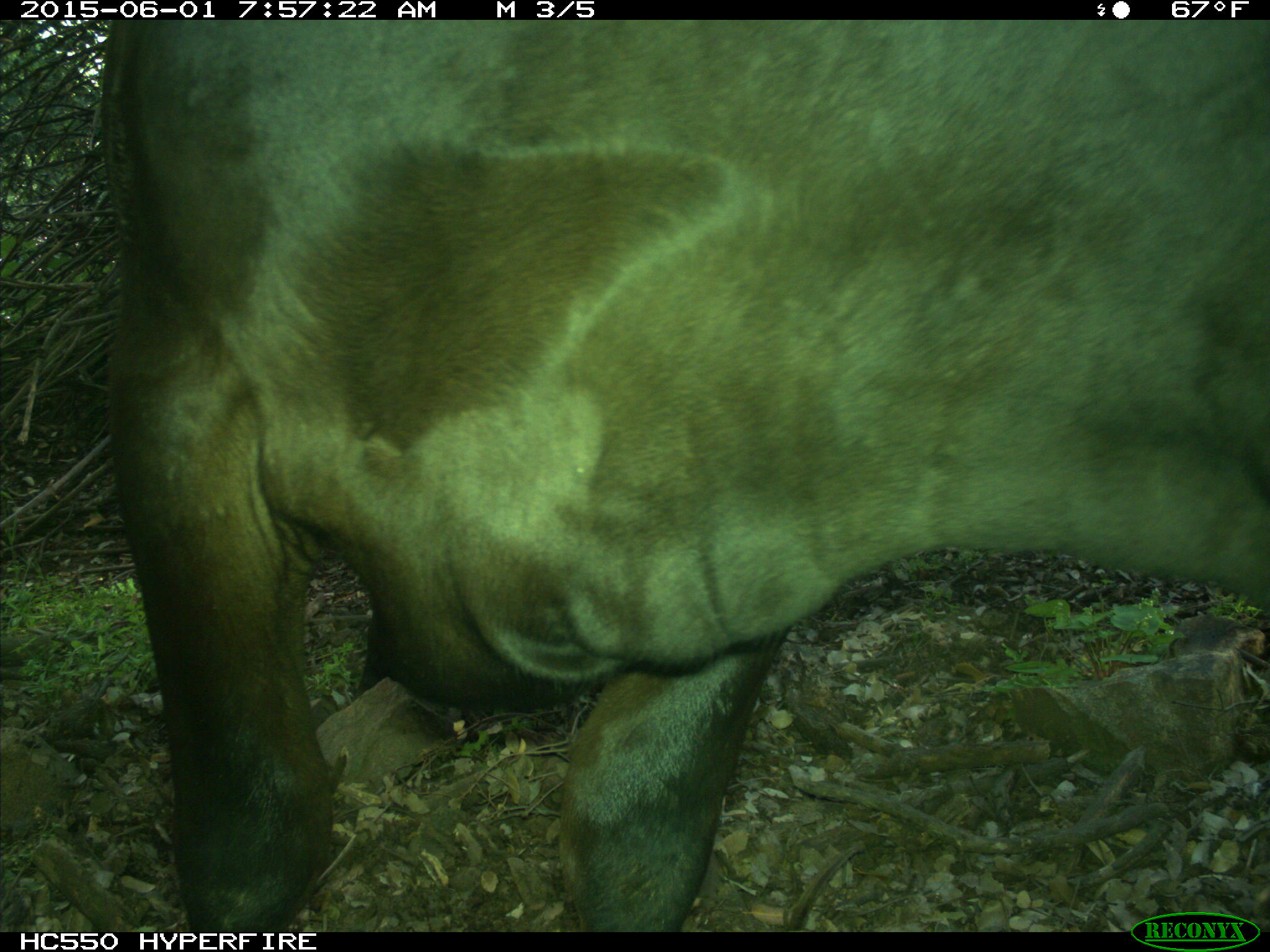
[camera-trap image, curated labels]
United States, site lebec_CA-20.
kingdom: Animalia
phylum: Chordata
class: Mammalia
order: Artiodactyla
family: Bovidae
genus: Bos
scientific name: Bos taurus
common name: domestic cow